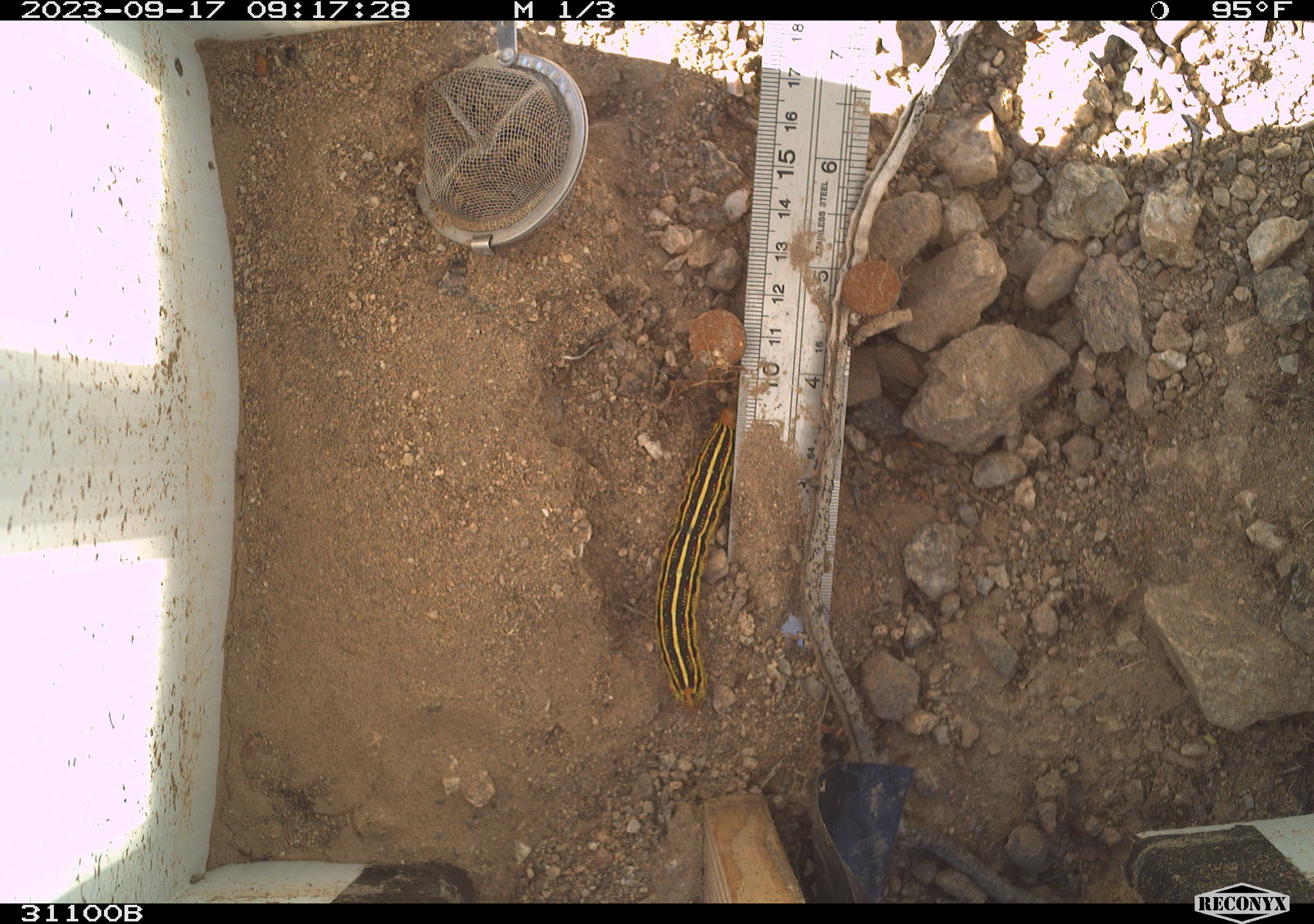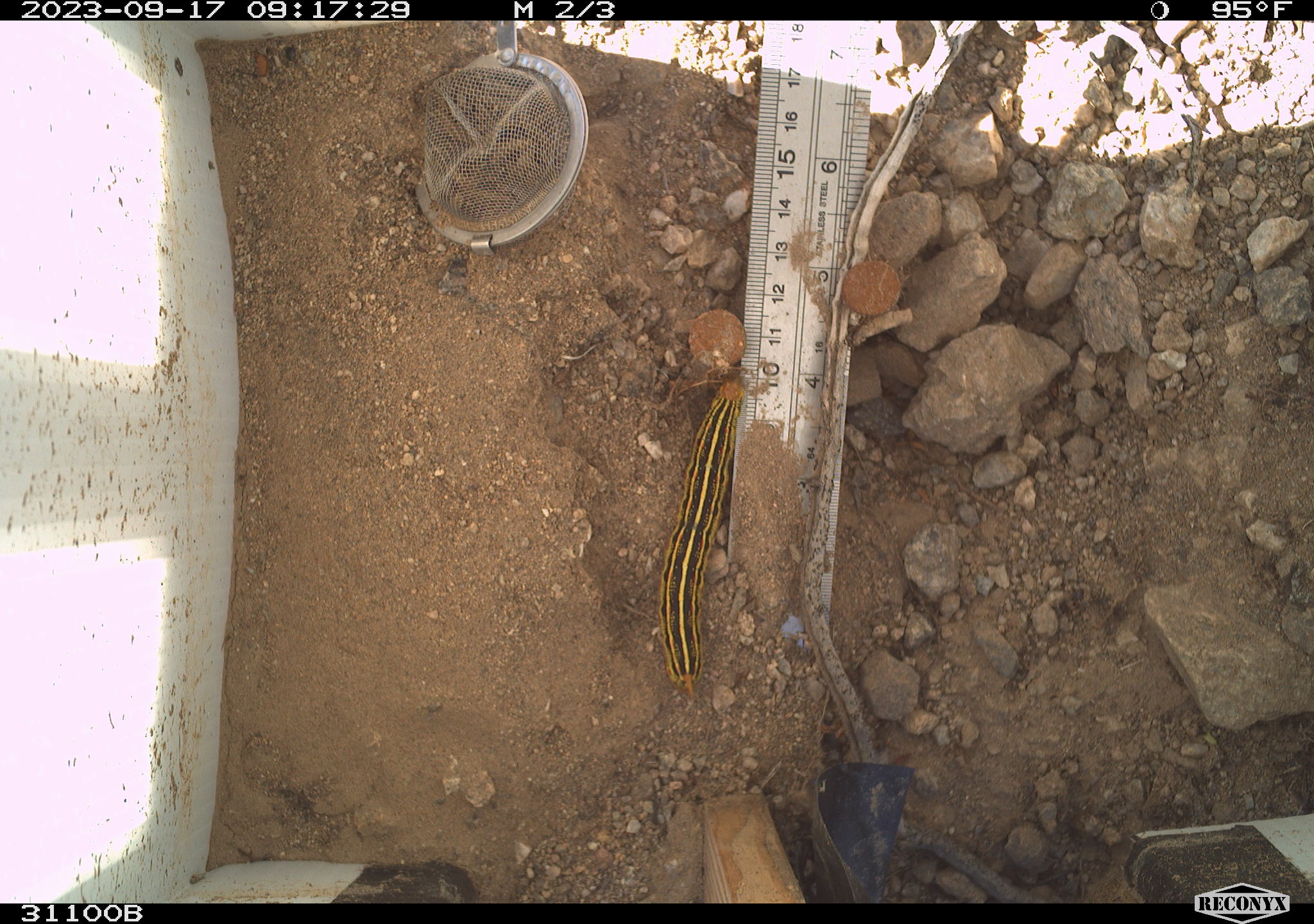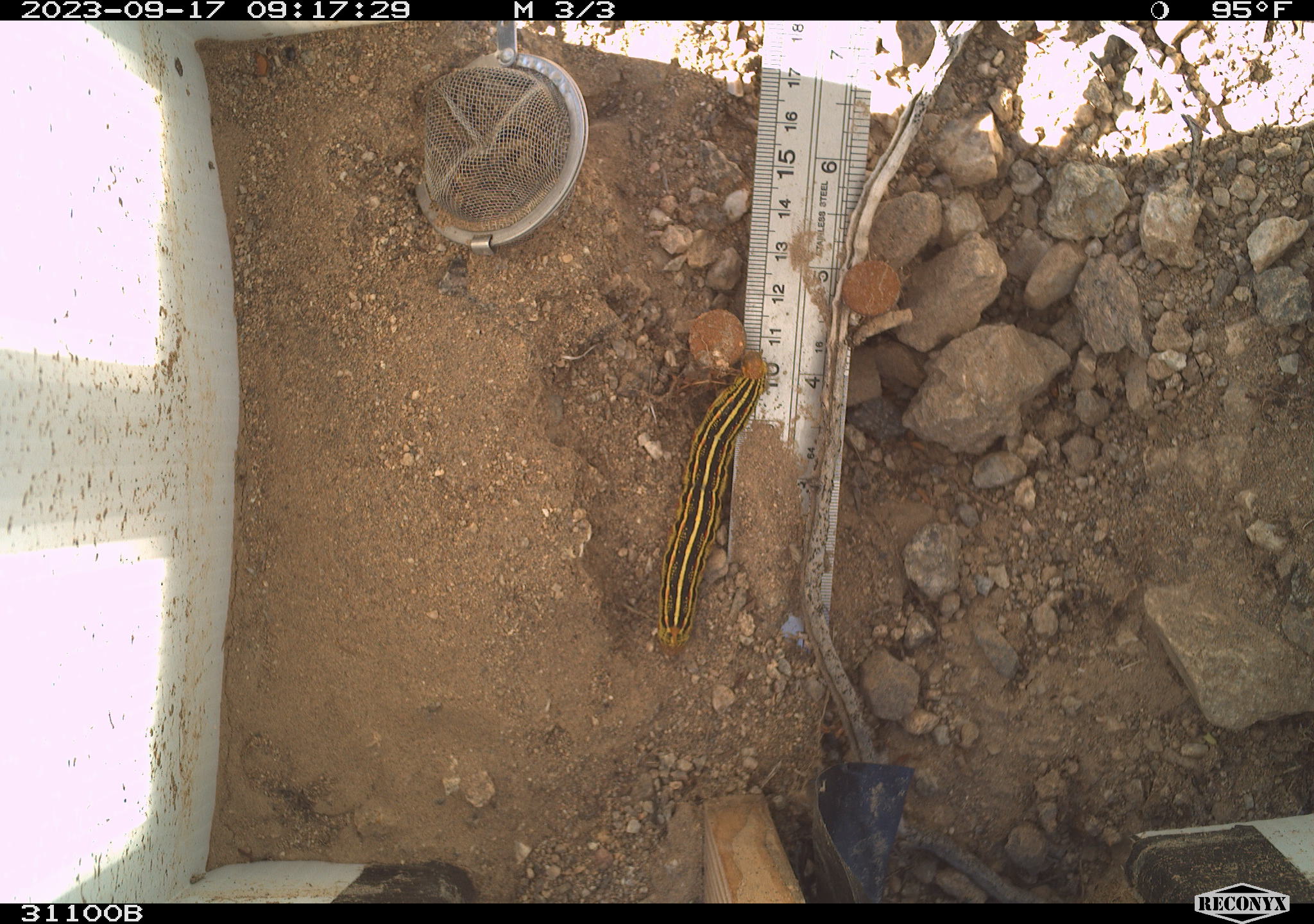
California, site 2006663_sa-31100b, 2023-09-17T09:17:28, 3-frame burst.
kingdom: Animalia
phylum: Arthropoda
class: Insecta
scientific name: Insecta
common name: insect